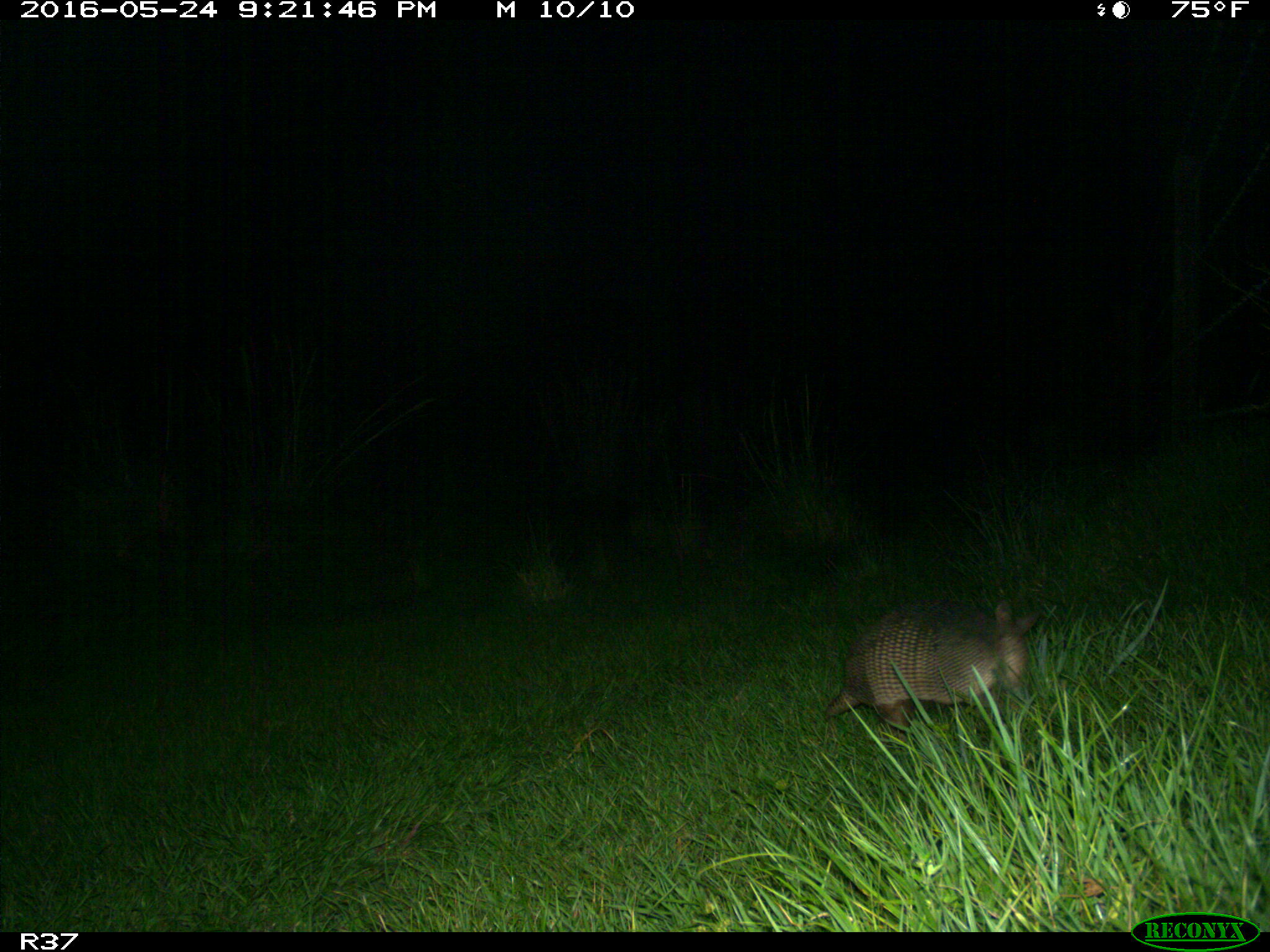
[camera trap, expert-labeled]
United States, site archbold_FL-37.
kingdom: Animalia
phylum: Chordata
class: Mammalia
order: Cingulata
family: Dasypodidae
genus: Dasypus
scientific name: Dasypus novemcinctus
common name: nine-banded armadillo